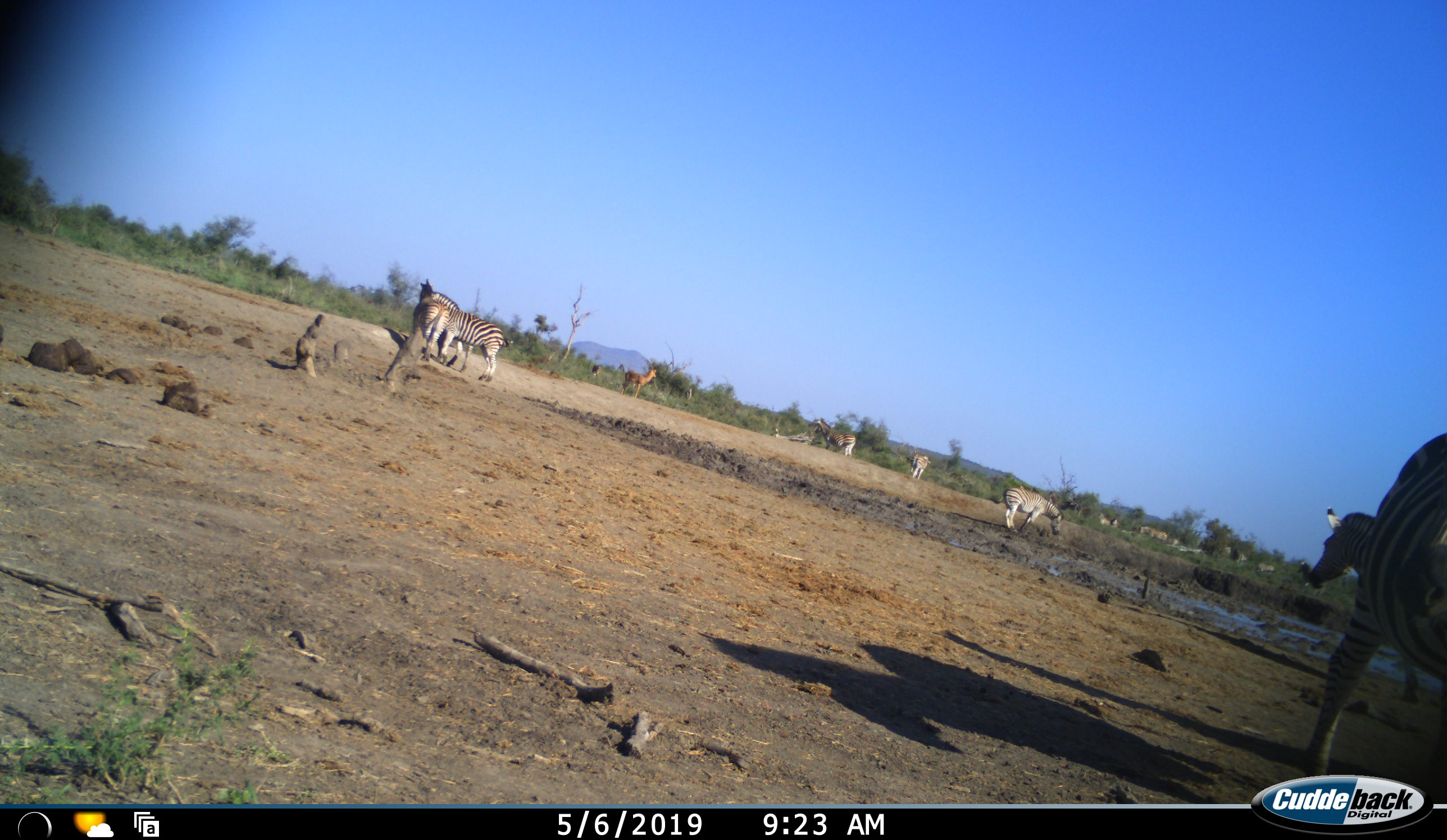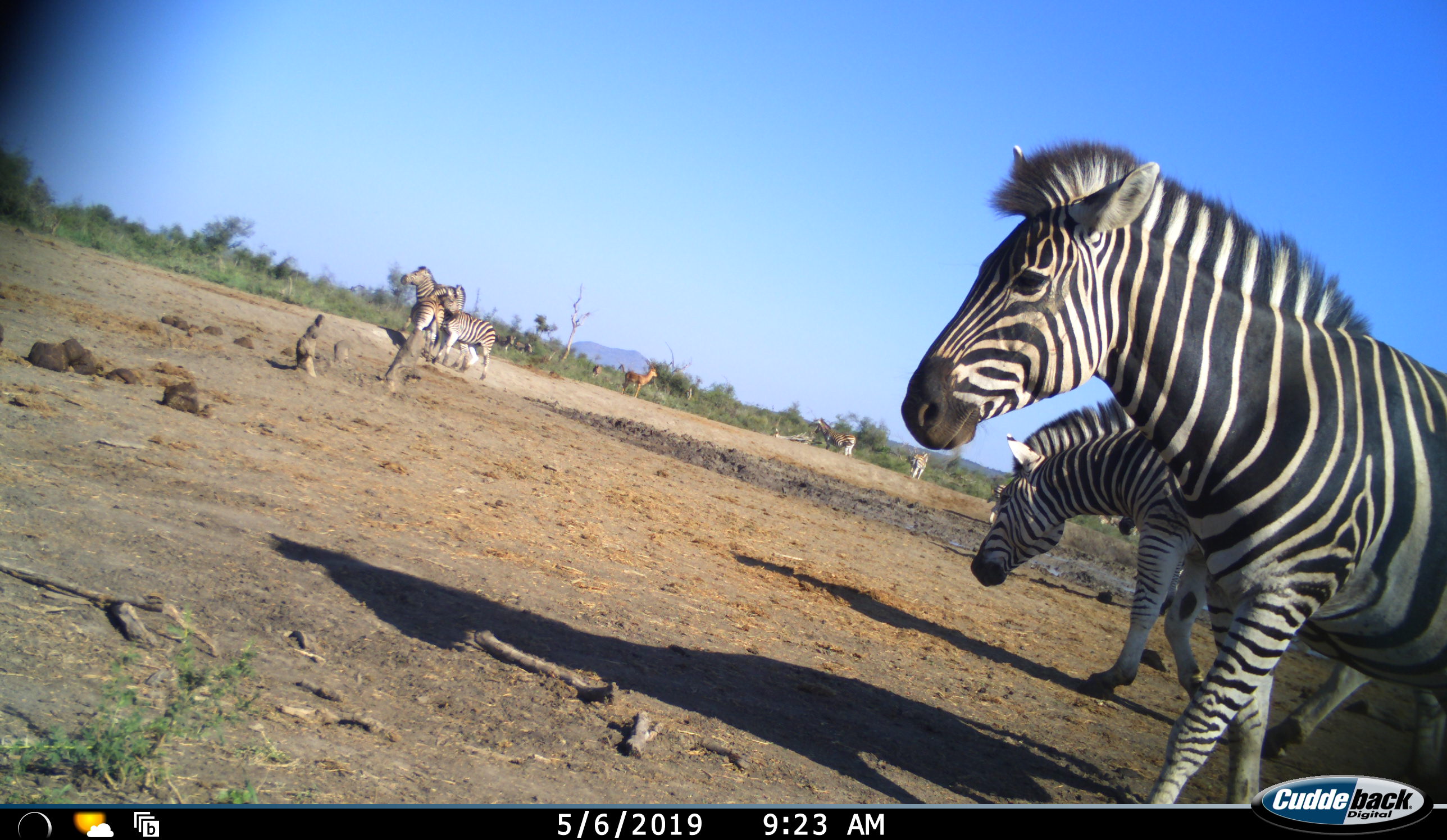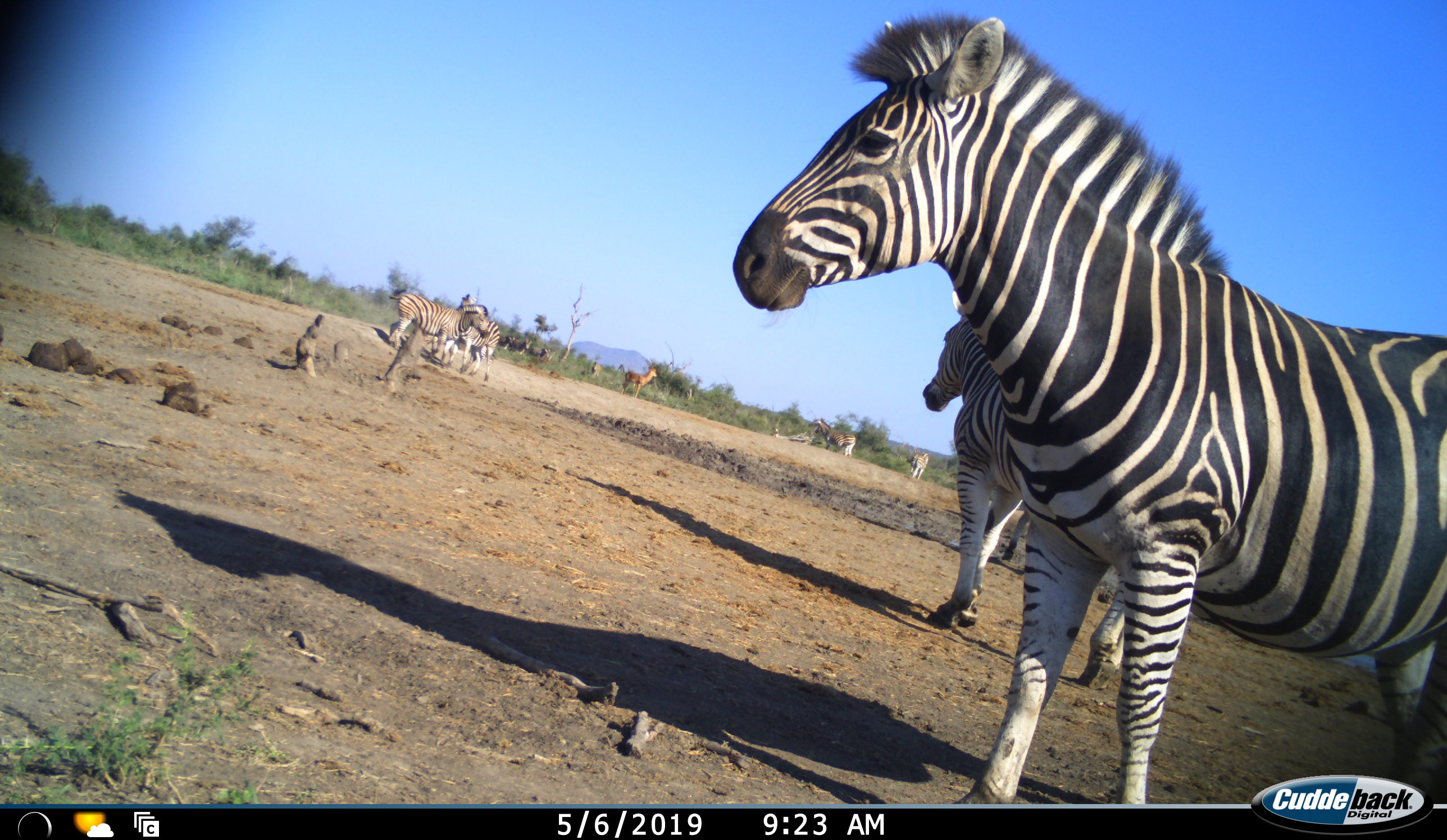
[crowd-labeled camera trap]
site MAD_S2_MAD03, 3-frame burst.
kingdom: Animalia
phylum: Chordata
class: Mammalia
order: Perissodactyla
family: Equidae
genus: Equus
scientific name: Equus quagga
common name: plains zebra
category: zebraplains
Zebraplains (plains zebra) (Equus quagga), count 11-50. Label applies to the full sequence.